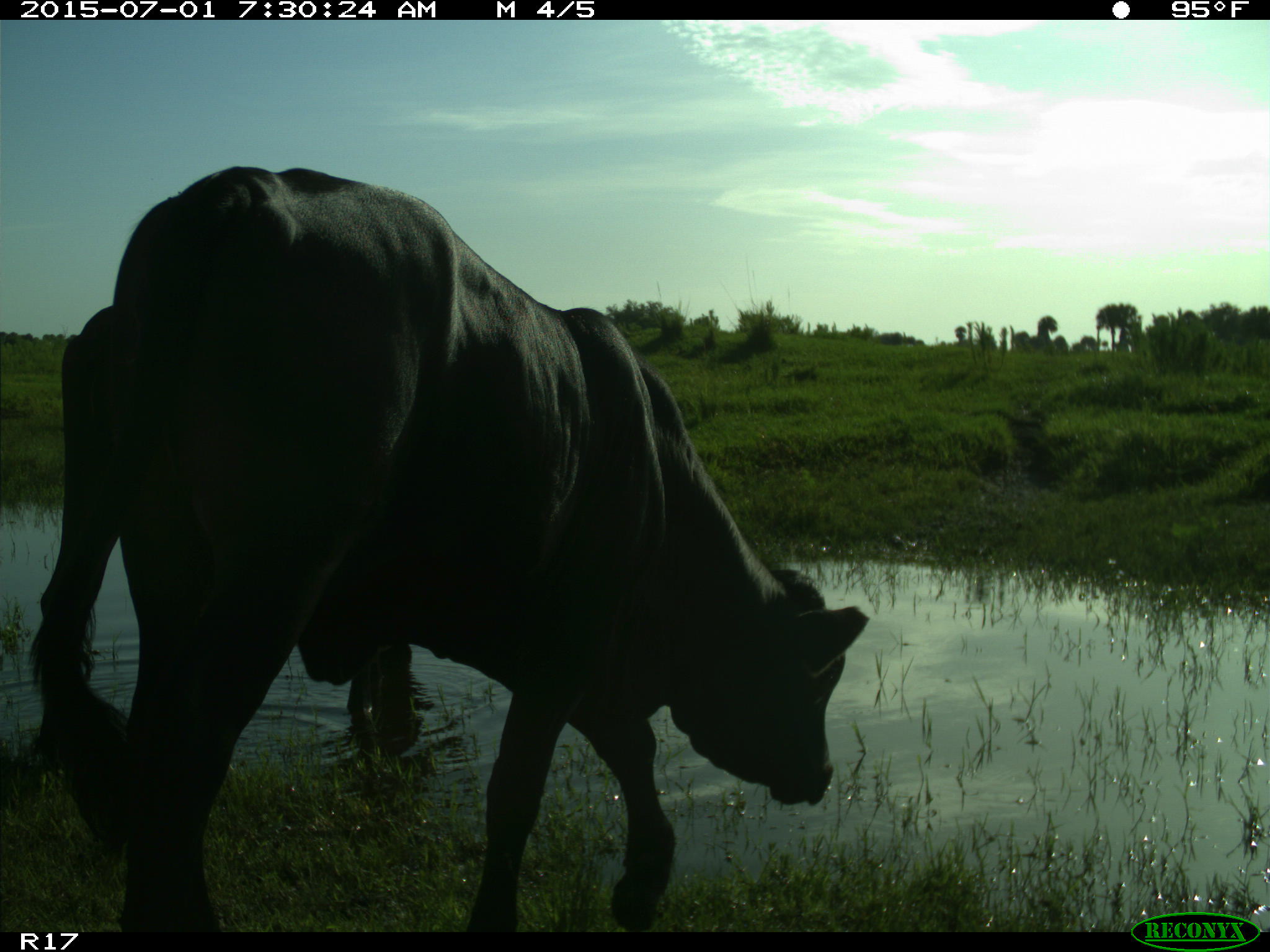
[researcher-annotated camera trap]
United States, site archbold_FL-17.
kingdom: Animalia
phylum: Chordata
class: Mammalia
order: Artiodactyla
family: Bovidae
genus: Bos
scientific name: Bos taurus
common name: domestic cow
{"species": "Bos taurus (domestic cow)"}